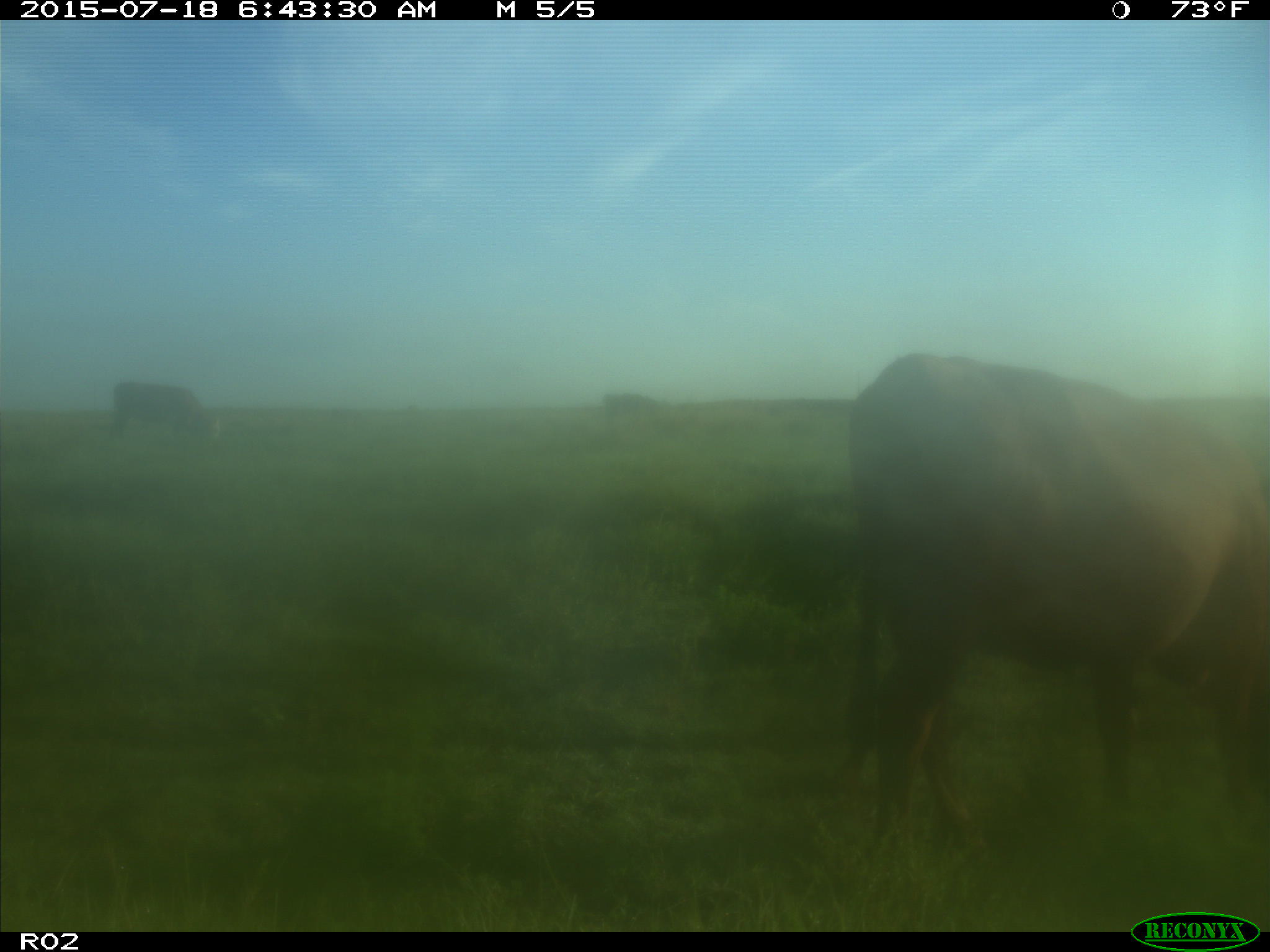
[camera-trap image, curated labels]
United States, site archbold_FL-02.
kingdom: Animalia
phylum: Chordata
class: Mammalia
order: Artiodactyla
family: Bovidae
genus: Bos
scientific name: Bos taurus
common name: domestic cow